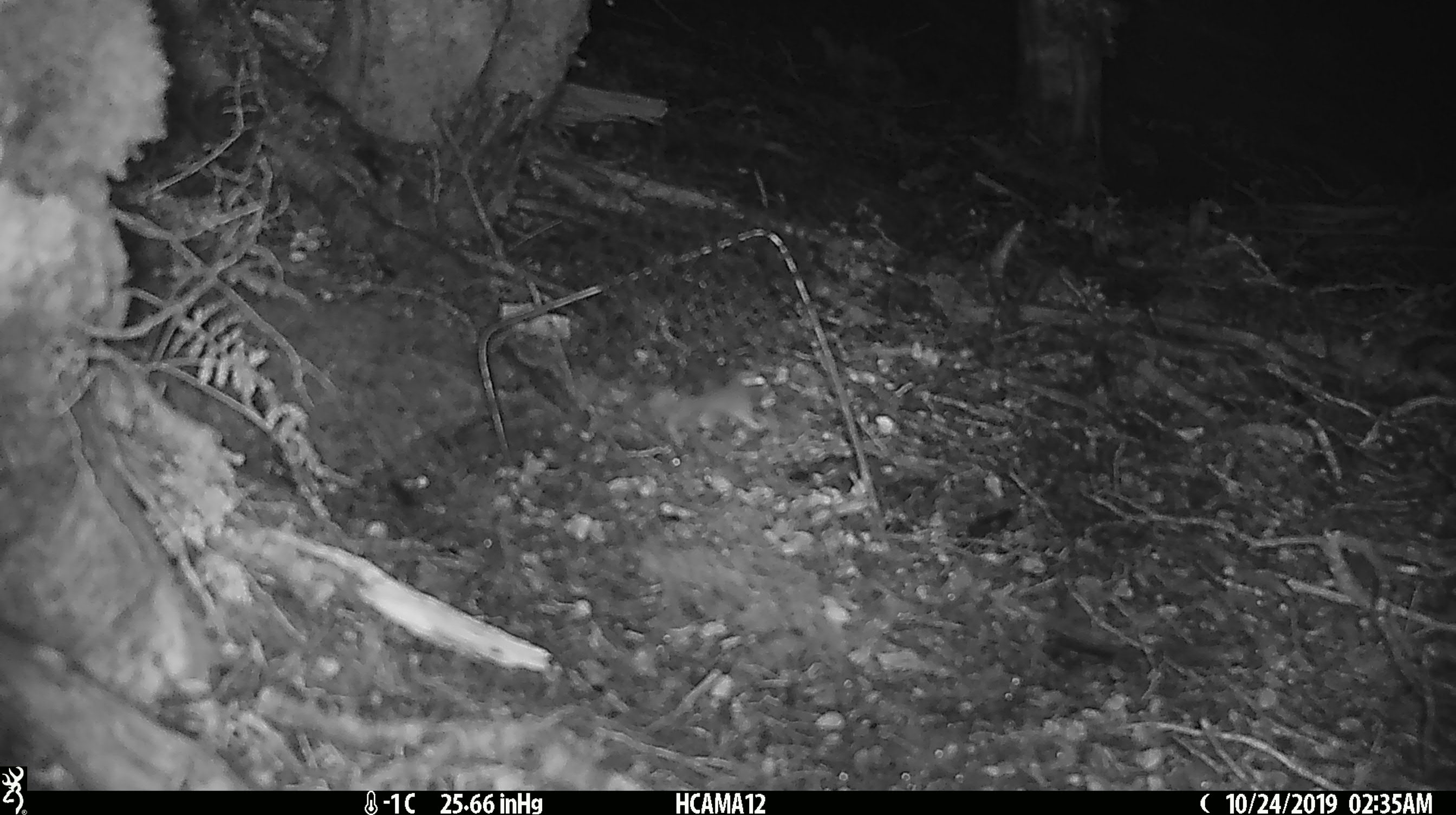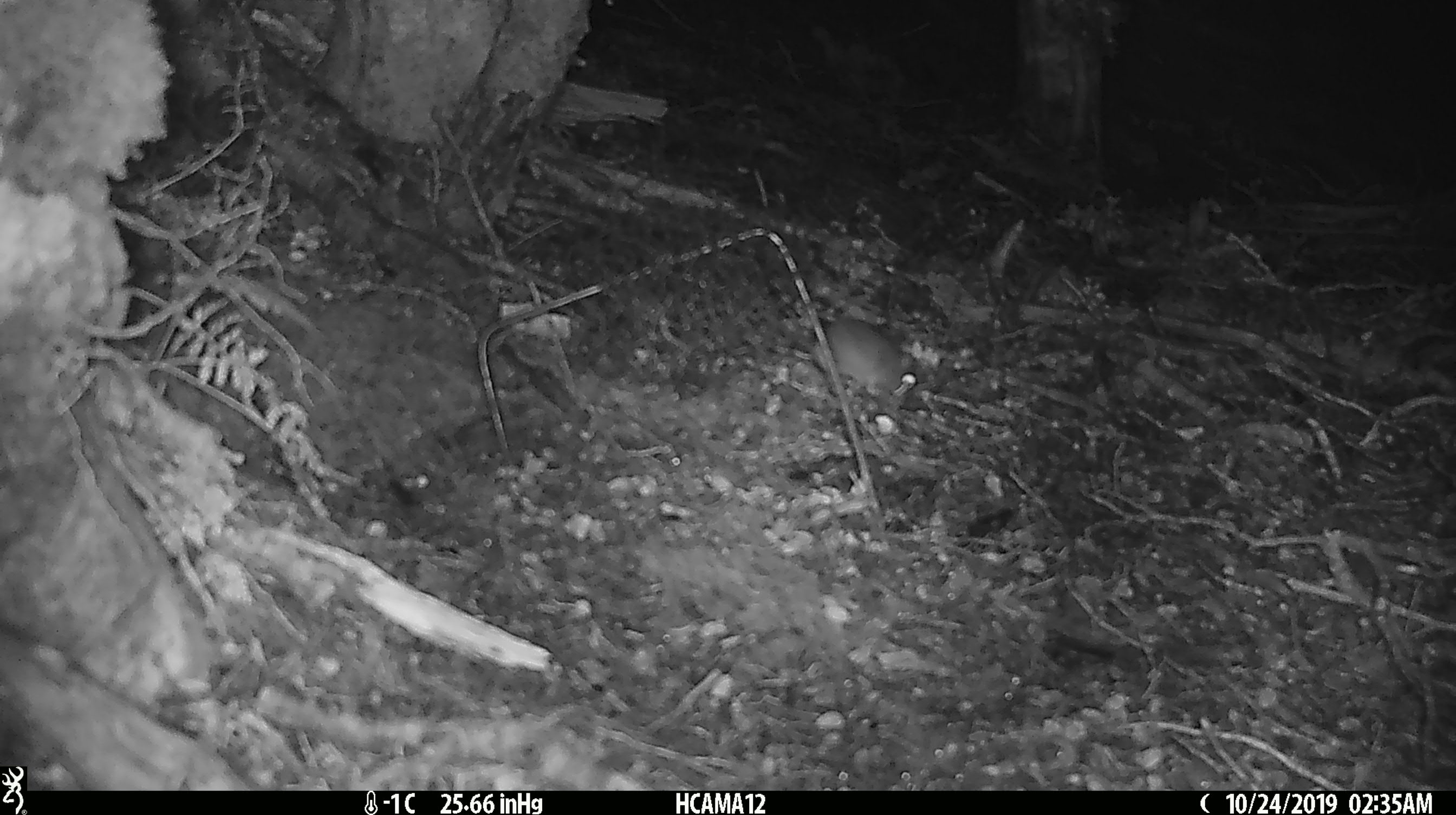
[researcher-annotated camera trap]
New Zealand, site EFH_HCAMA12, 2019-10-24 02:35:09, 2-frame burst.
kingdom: Animalia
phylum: Chordata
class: Mammalia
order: Rodentia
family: Muridae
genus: Mus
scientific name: Mus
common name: mouse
Mouse (Mus).